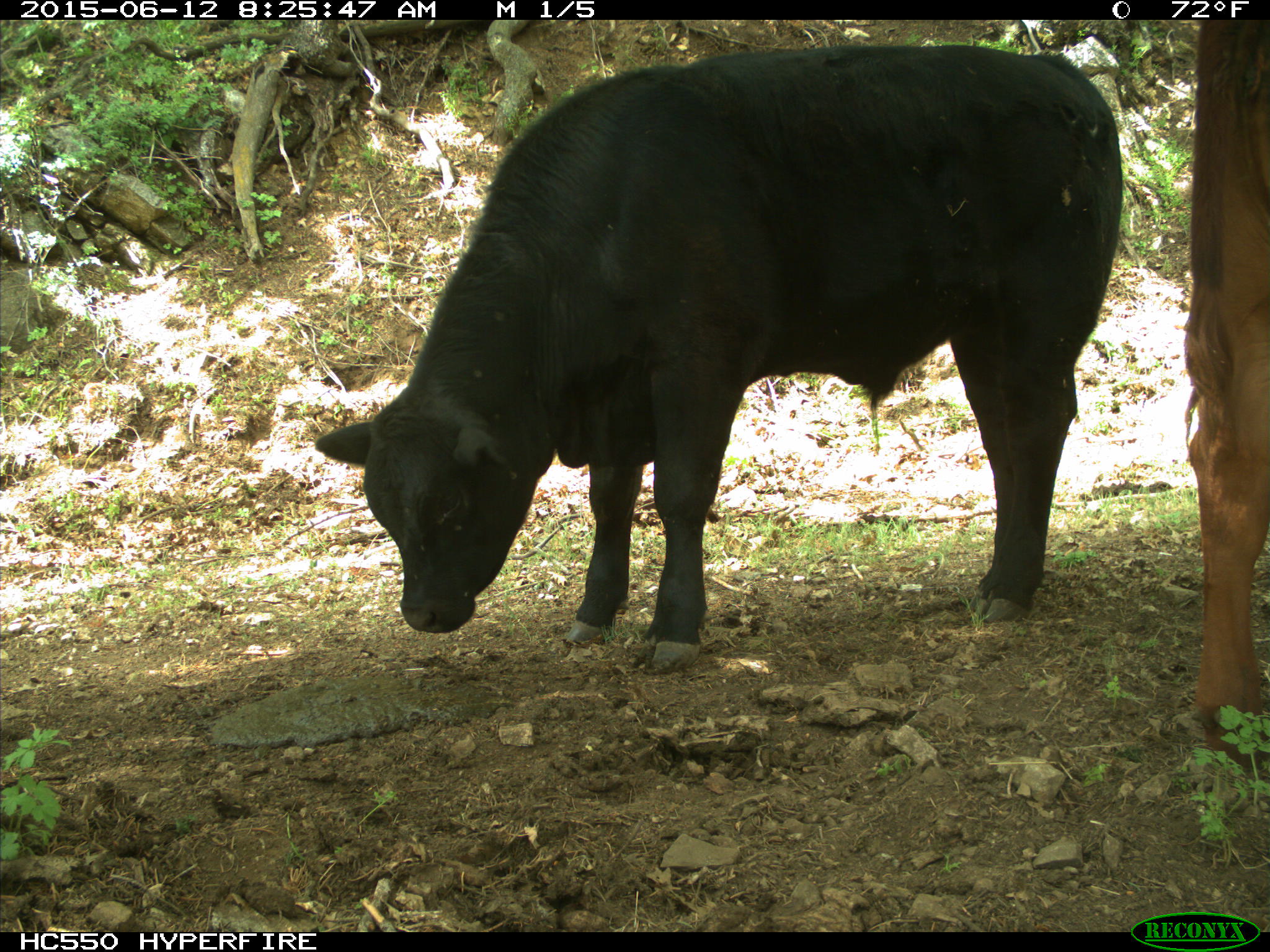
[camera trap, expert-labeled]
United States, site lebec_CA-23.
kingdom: Animalia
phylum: Chordata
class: Mammalia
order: Artiodactyla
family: Bovidae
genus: Bos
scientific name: Bos taurus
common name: domestic cow